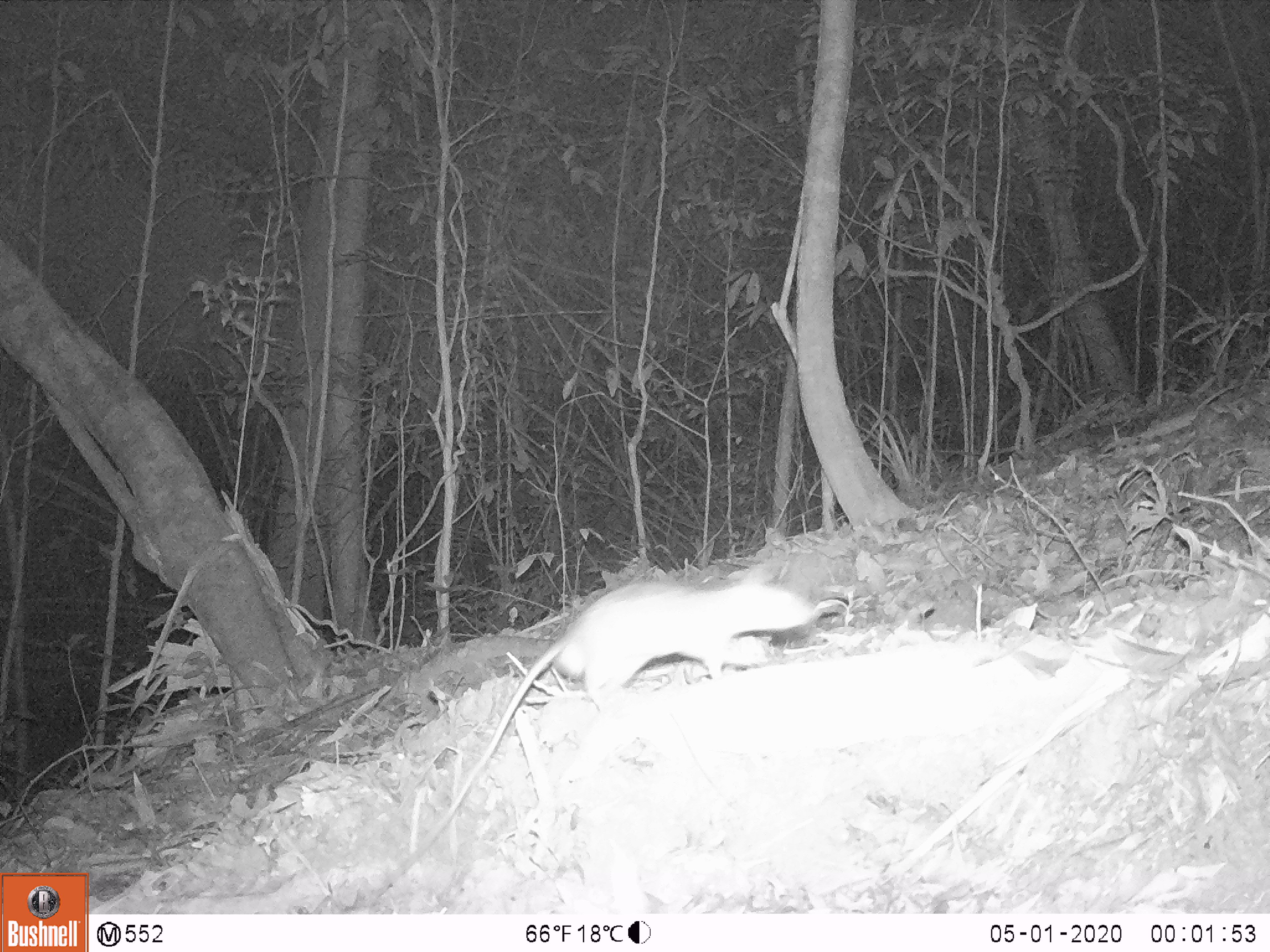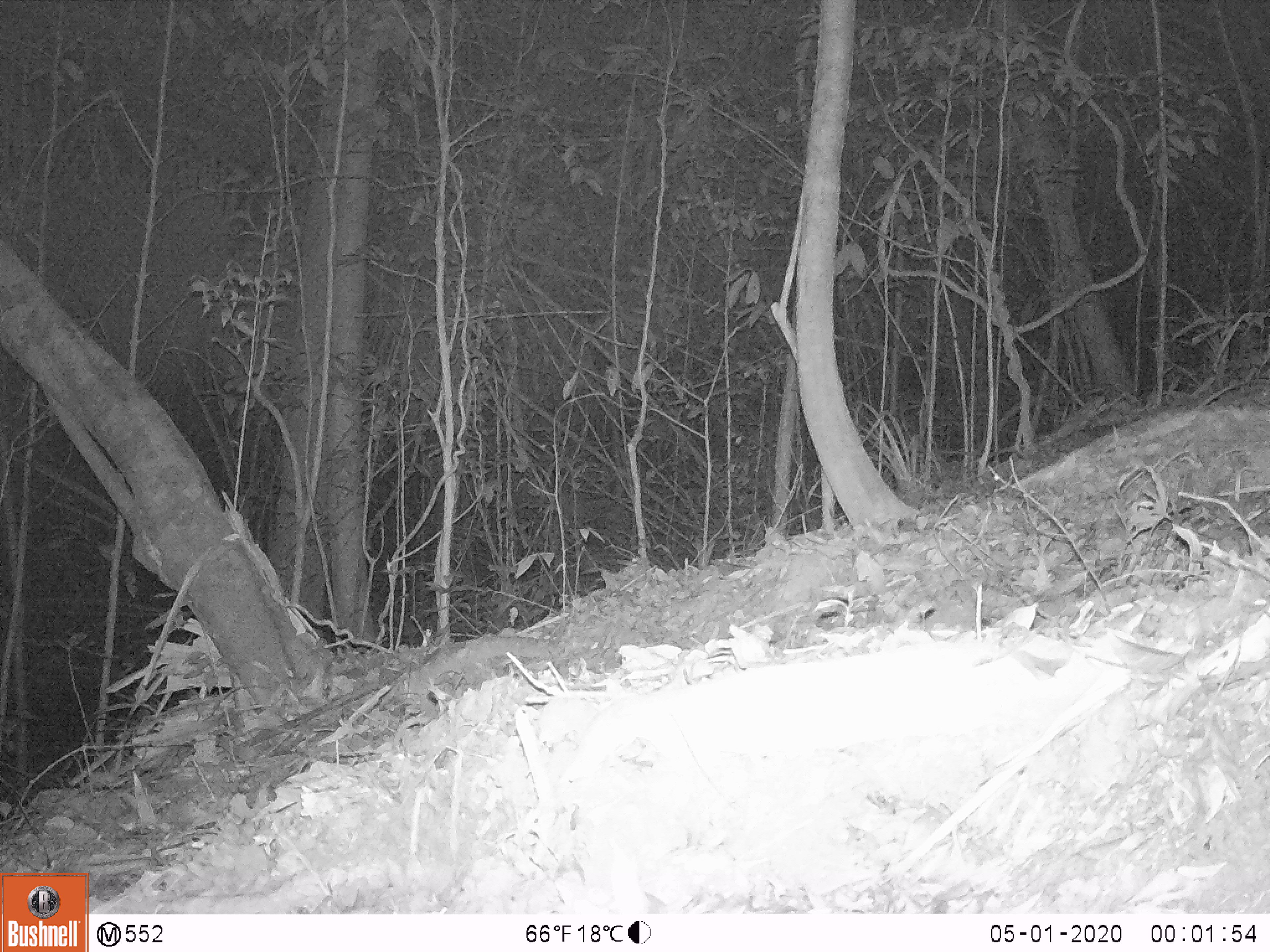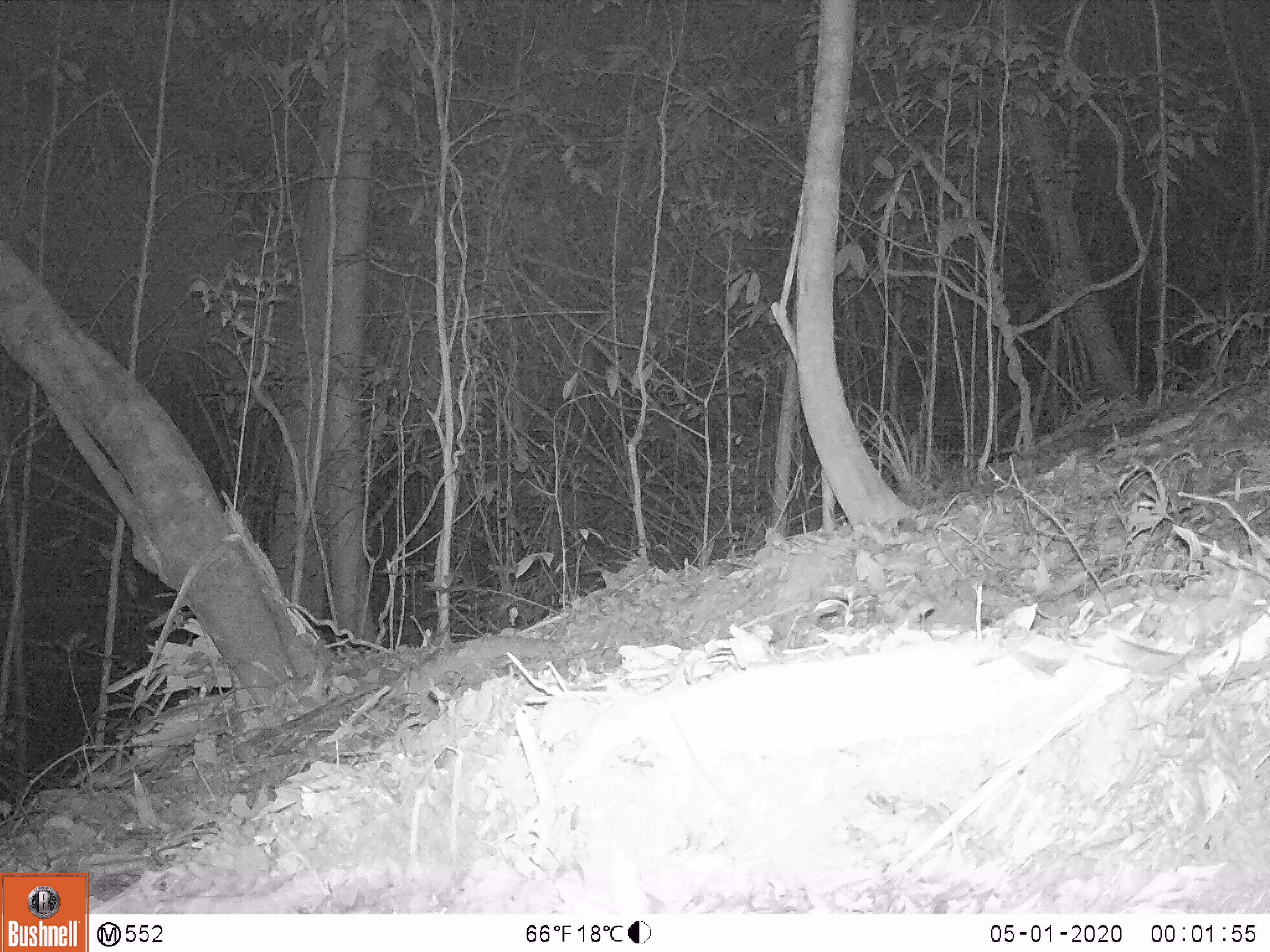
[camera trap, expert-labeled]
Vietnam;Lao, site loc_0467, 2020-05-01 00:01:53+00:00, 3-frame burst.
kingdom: Animalia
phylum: Chordata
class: Mammalia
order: Rodentia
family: Muridae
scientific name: Muridae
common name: old-world mice and rats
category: unidentified murid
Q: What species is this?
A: Unidentified murid (old-world mice and rats) (Muridae).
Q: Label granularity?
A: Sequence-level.